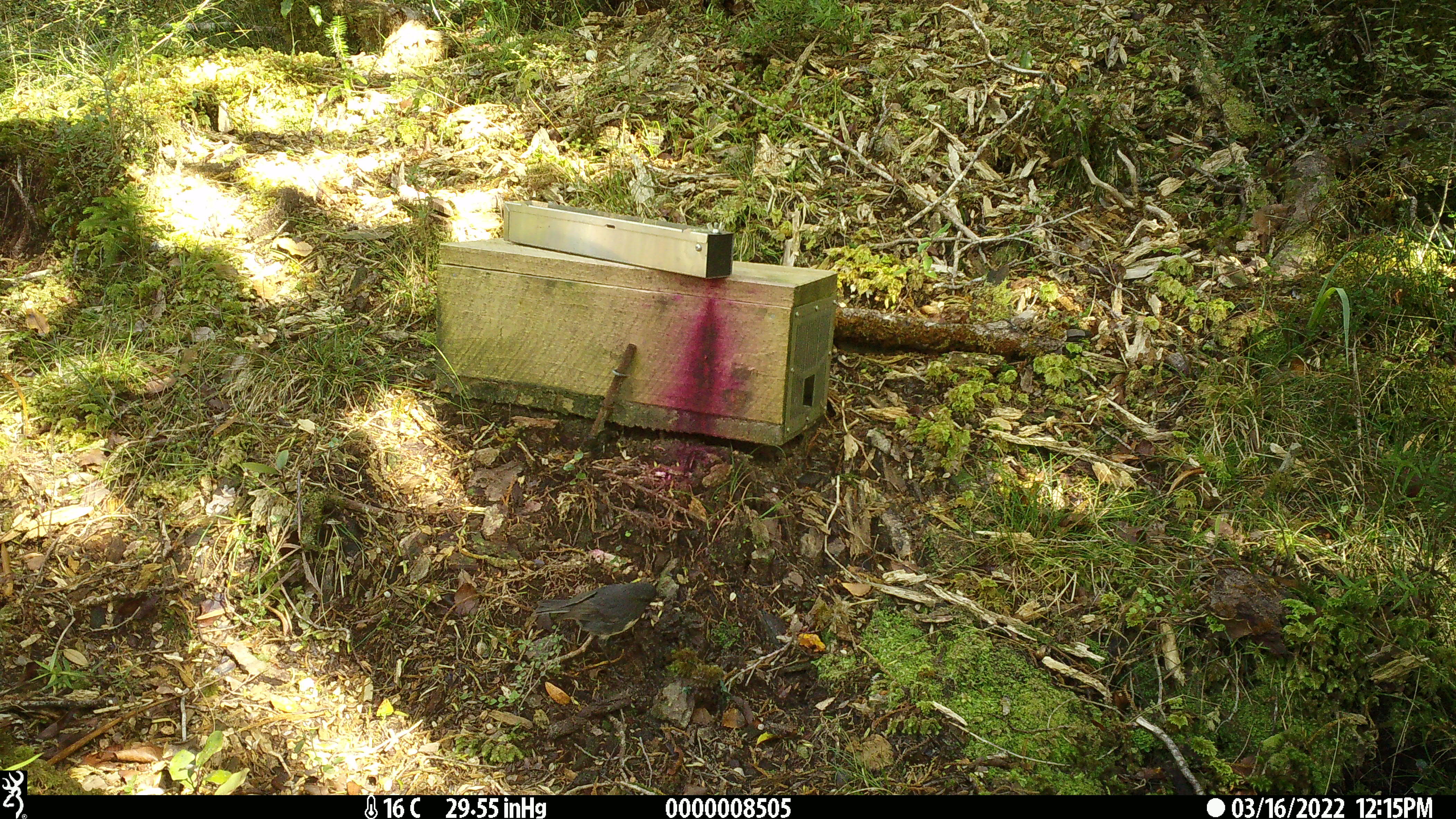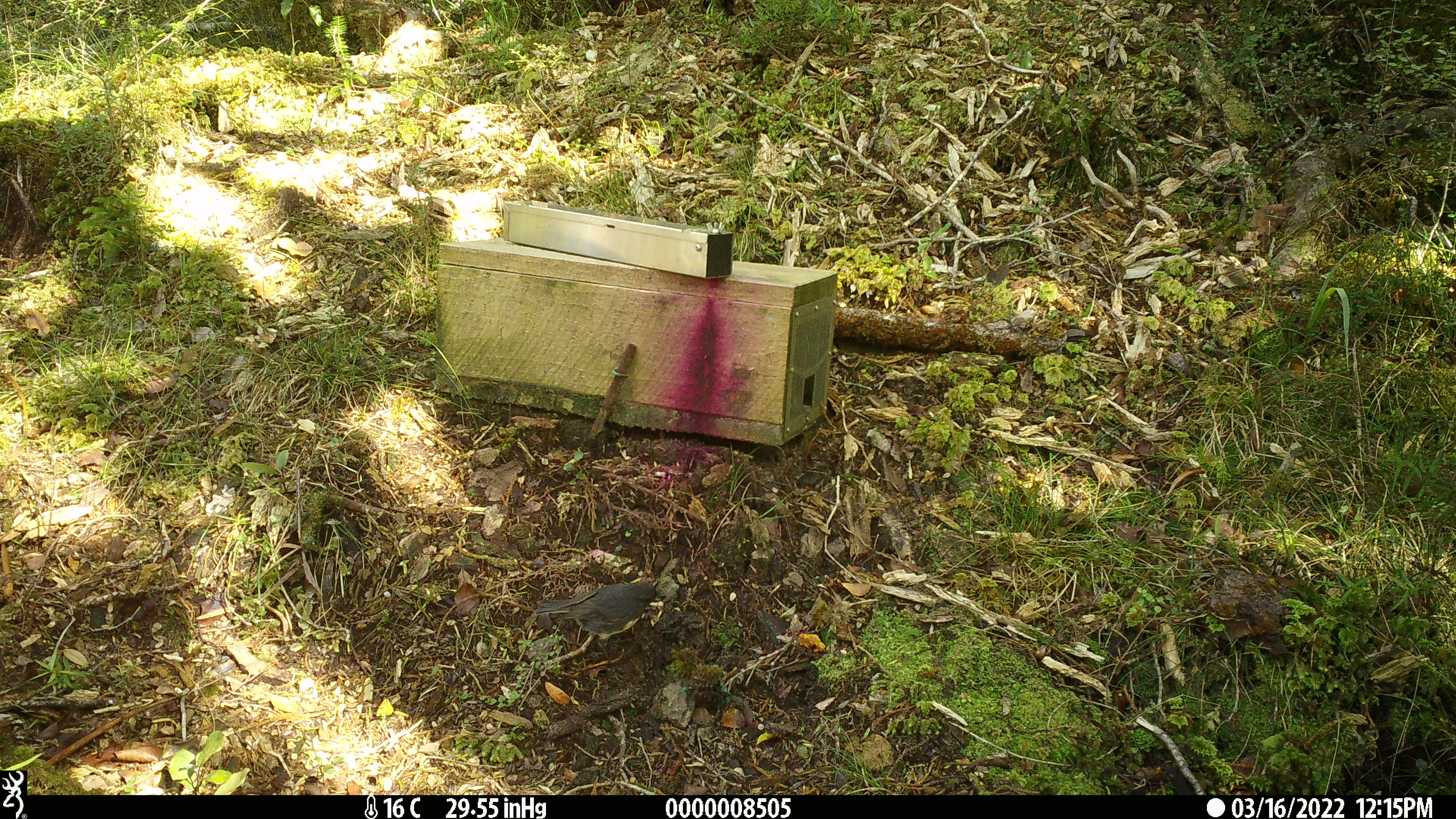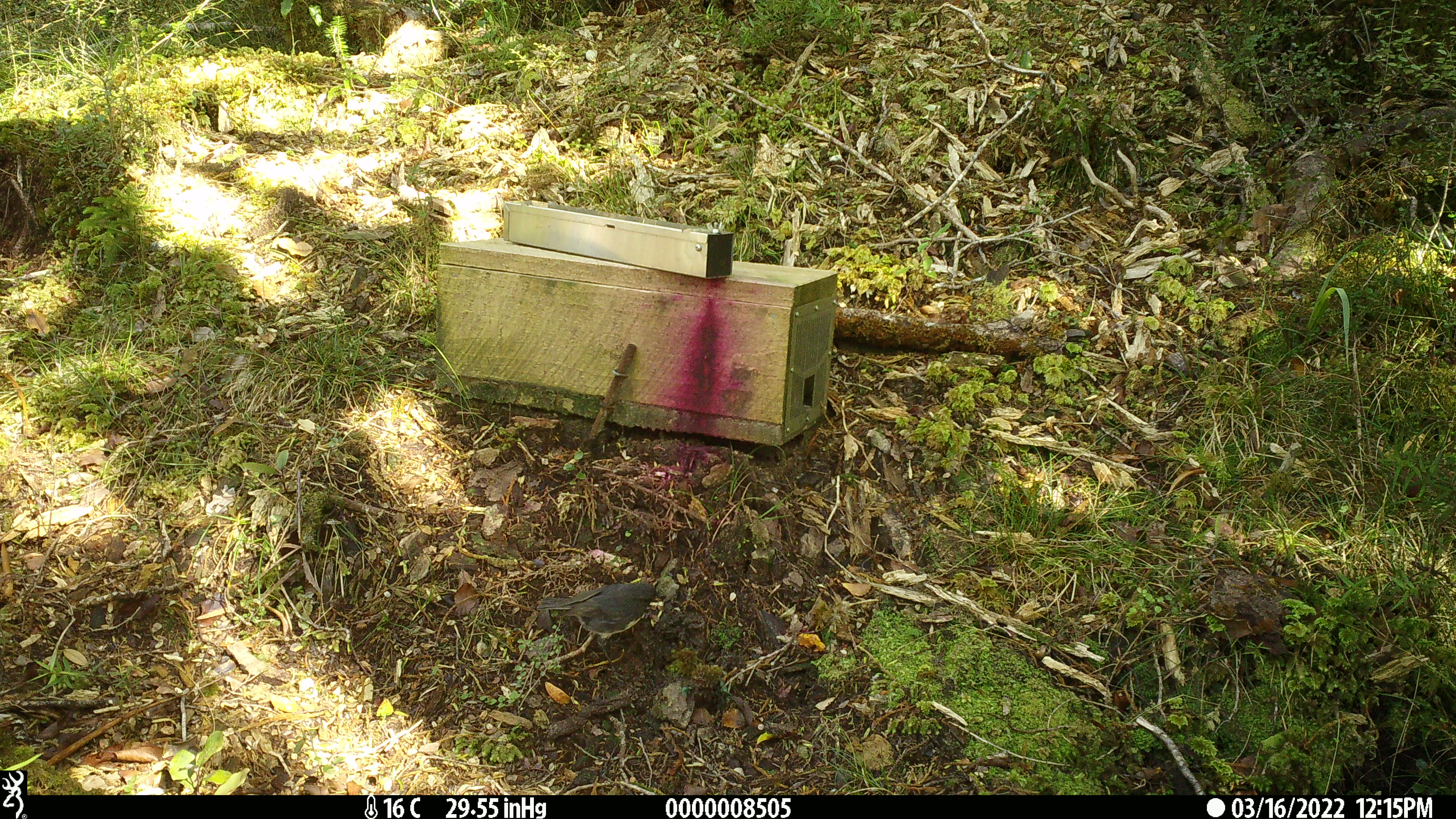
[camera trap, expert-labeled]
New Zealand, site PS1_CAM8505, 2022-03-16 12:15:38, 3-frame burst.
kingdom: Animalia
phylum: Chordata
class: Aves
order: Passeriformes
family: Petroicidae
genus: Petroica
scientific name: Petroica australis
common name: new zealand robin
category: robin